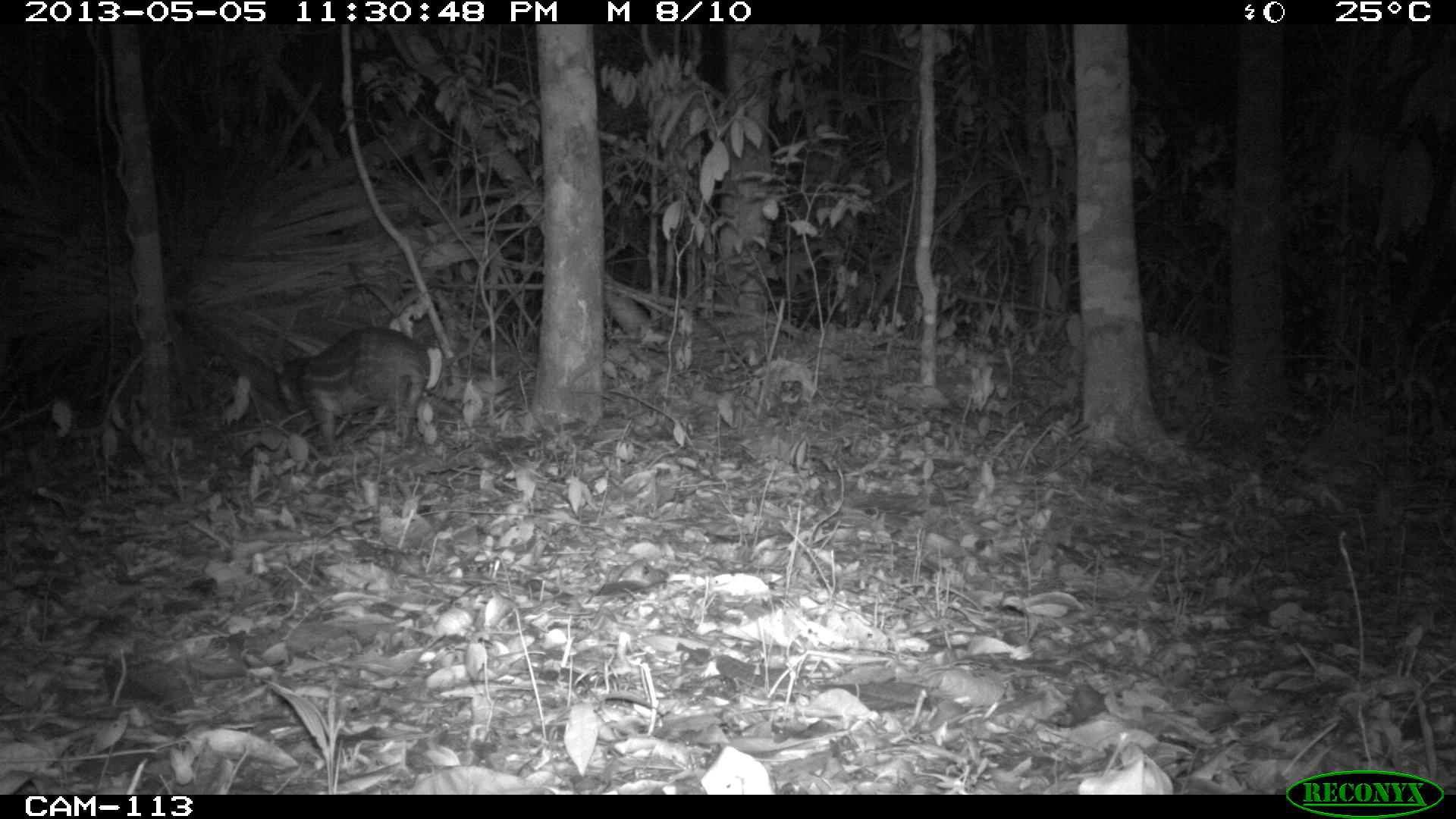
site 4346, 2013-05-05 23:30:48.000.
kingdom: Animalia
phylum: Chordata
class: Mammalia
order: Rodentia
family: Cuniculidae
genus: Cuniculus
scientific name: Cuniculus paca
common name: lowland paca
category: agouti paca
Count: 1.